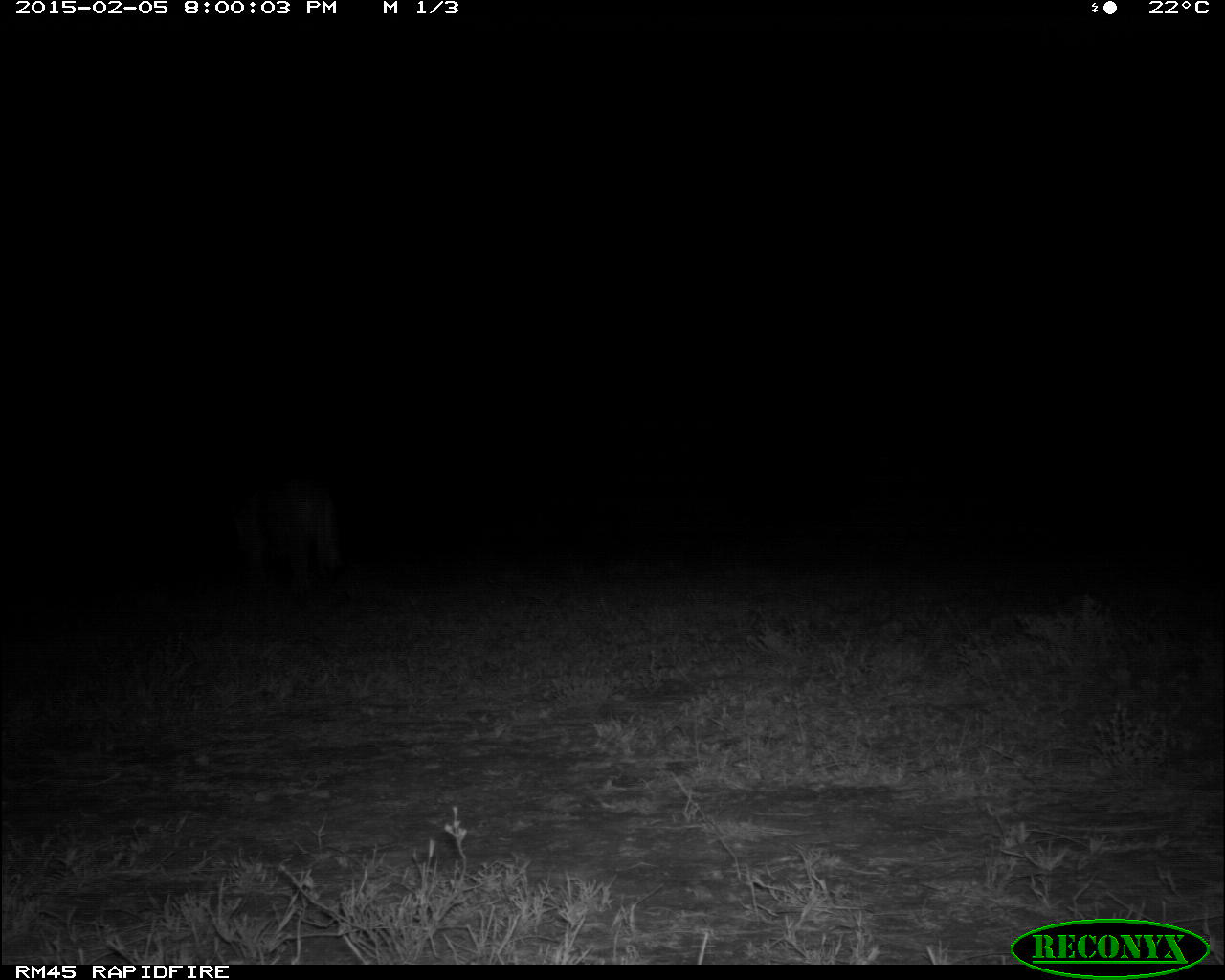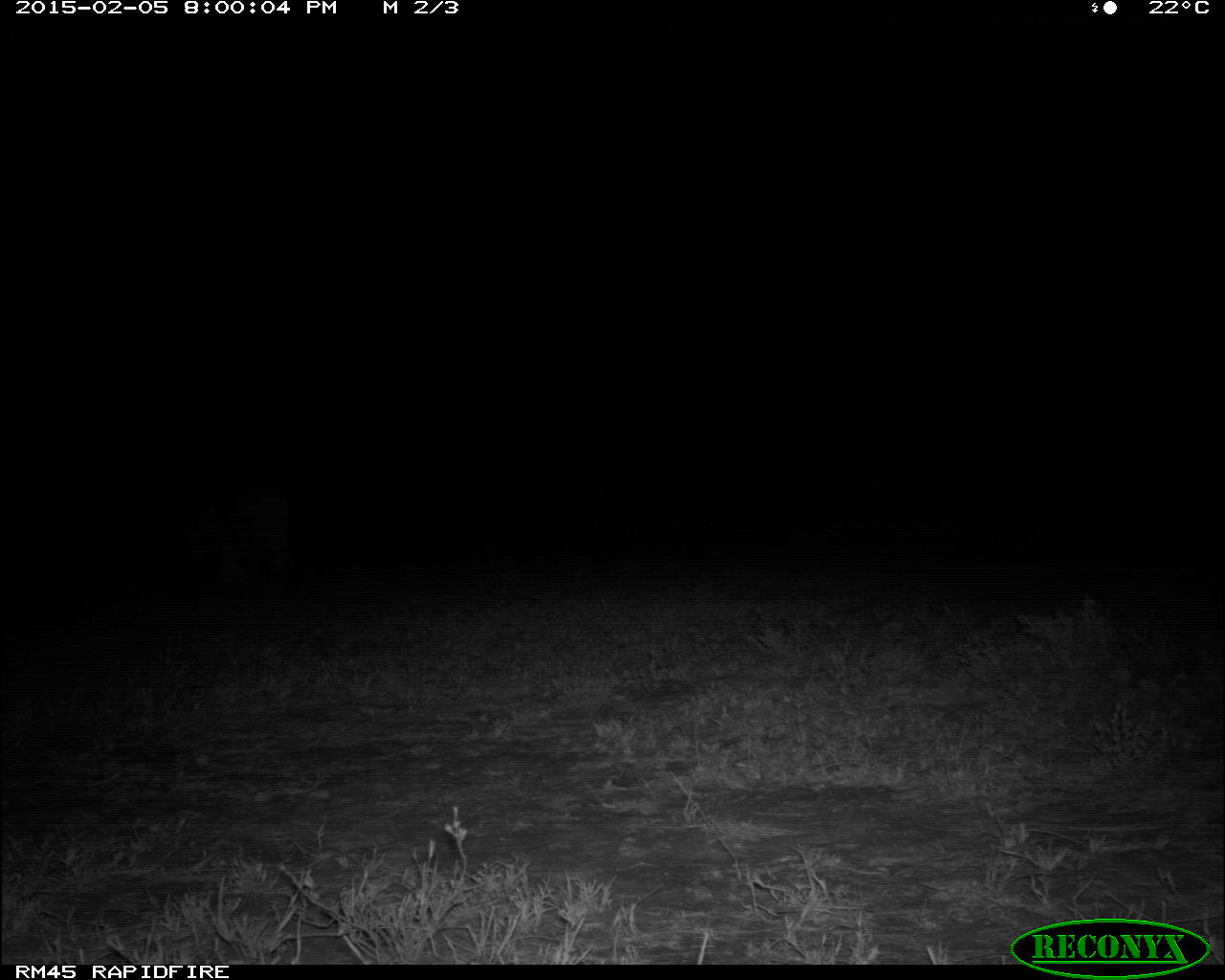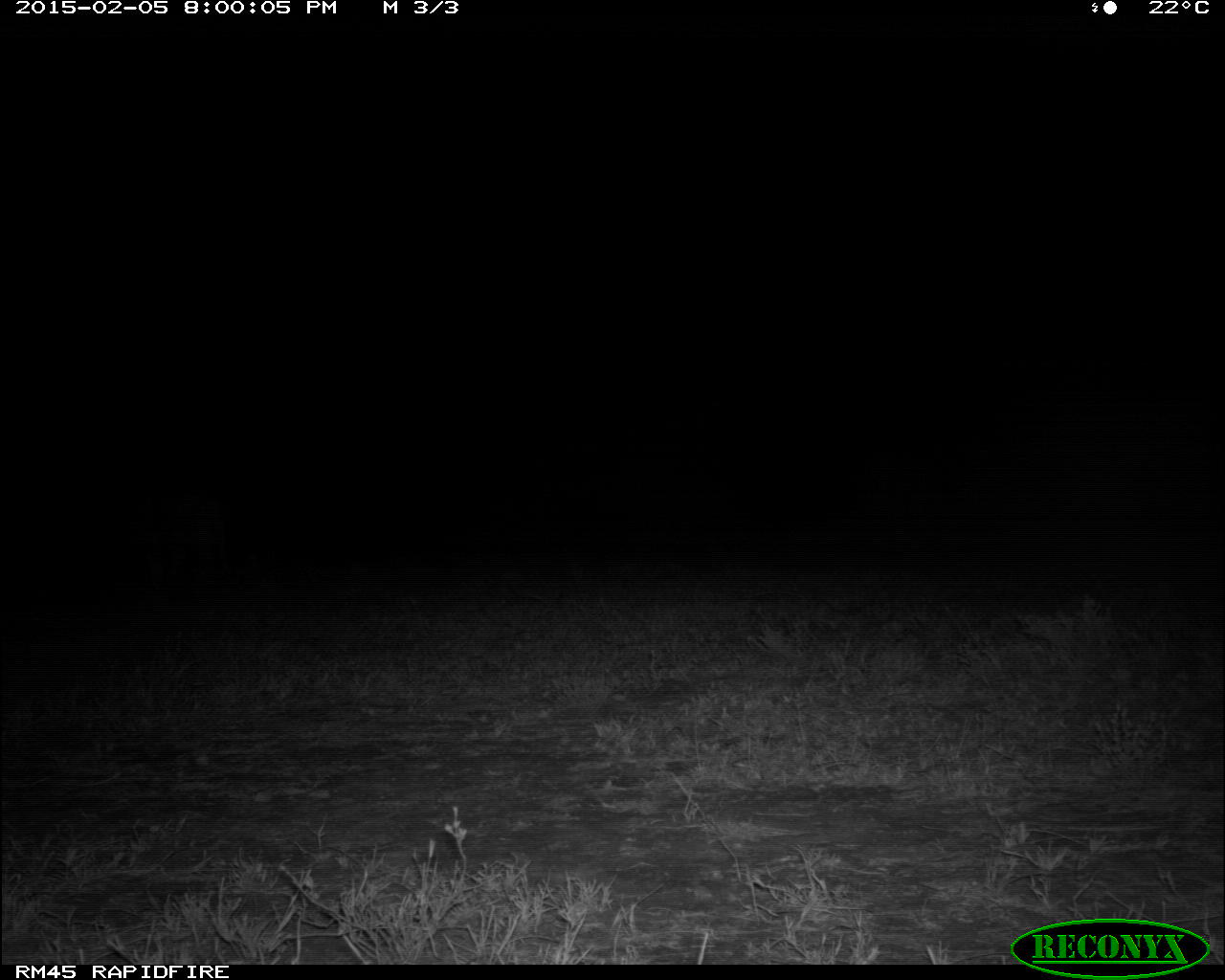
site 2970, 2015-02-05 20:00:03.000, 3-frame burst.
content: unidentified animal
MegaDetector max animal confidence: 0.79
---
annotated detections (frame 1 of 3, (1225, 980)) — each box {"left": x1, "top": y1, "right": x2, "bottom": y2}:
unidentifiable: {"left": 233, "top": 478, "right": 341, "bottom": 593}